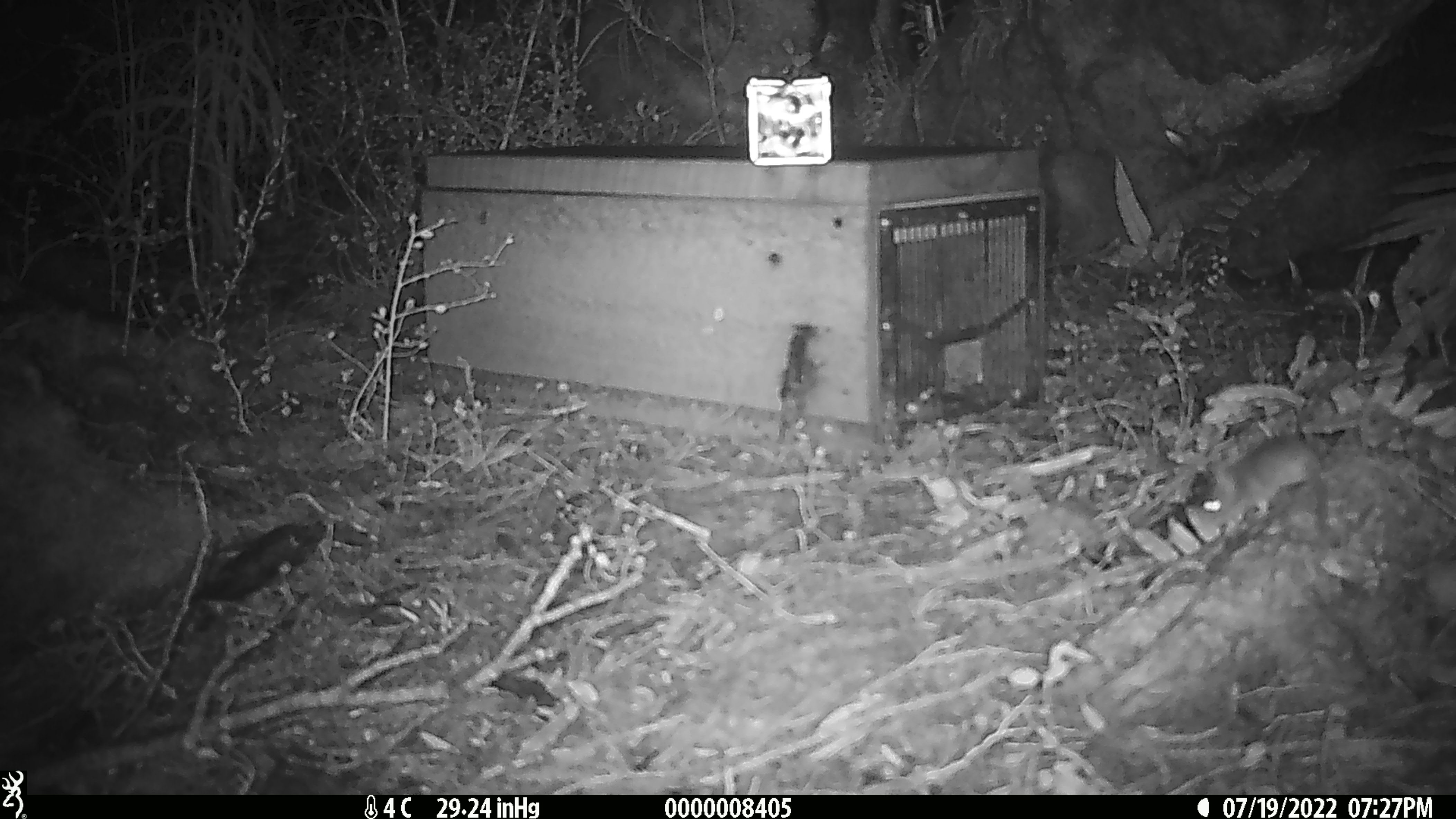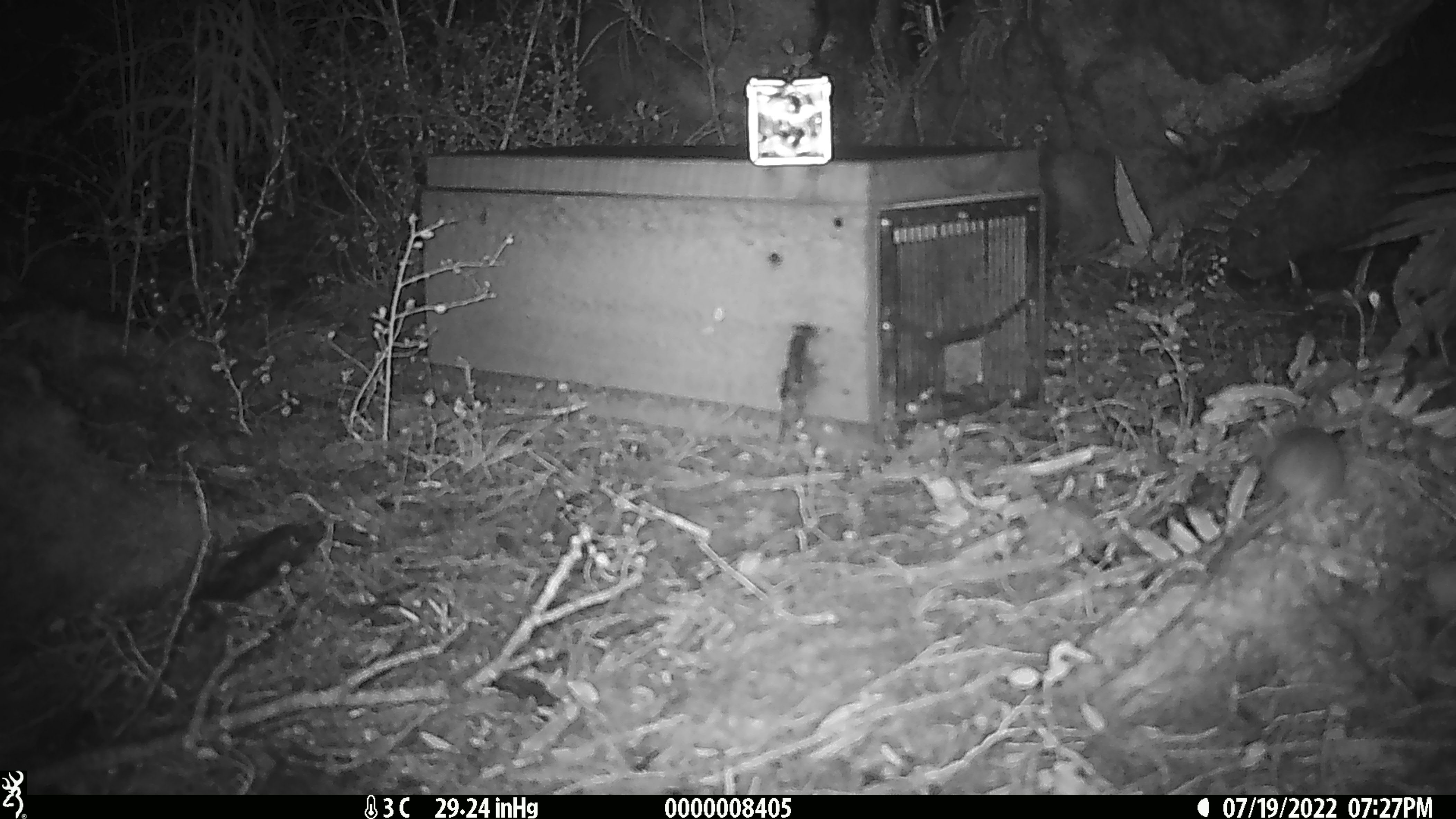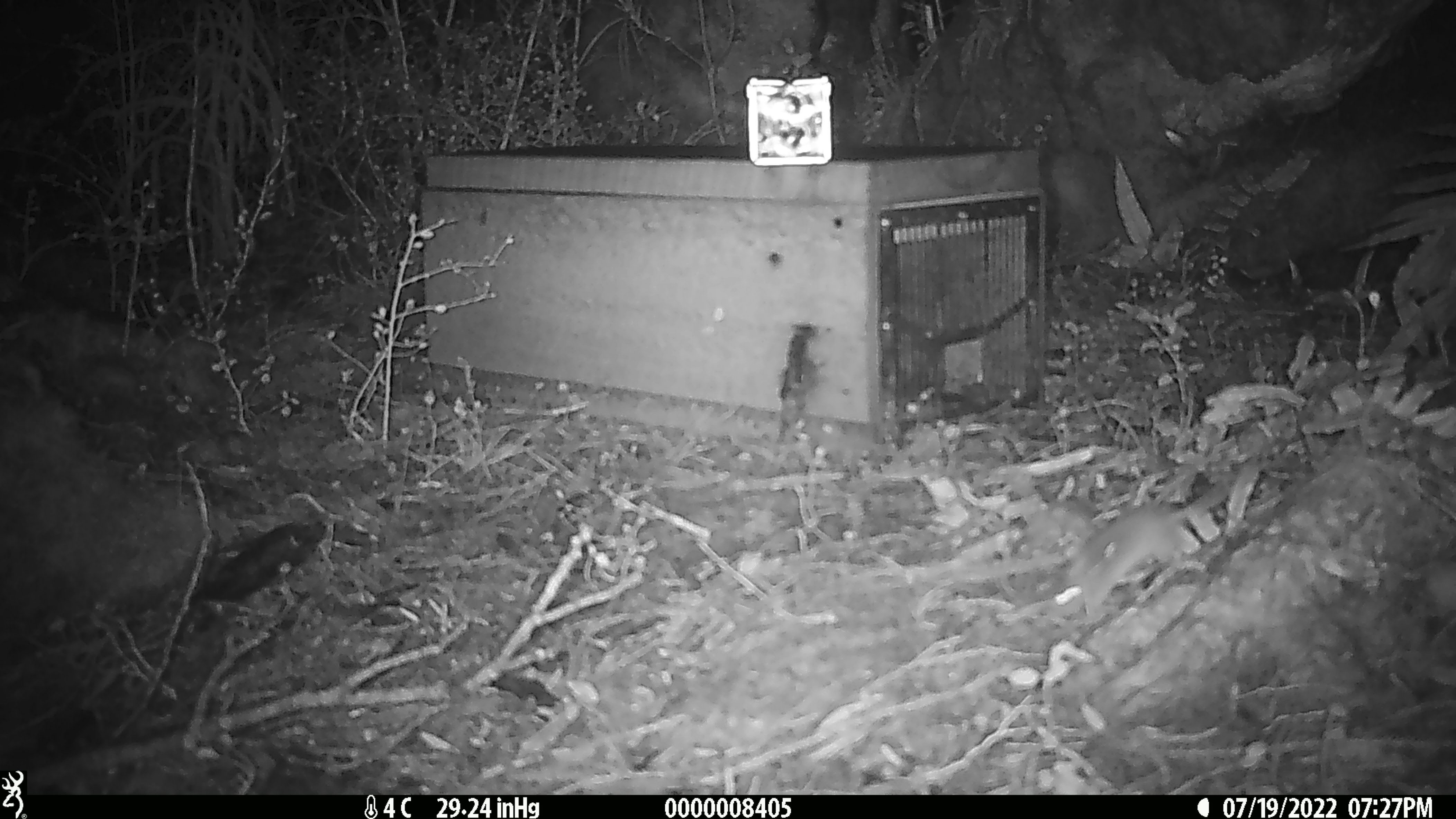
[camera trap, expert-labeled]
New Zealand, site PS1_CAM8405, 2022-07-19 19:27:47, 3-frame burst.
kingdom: Animalia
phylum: Chordata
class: Mammalia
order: Rodentia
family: Muridae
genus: Mus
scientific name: Mus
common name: mouse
Mouse (Mus).